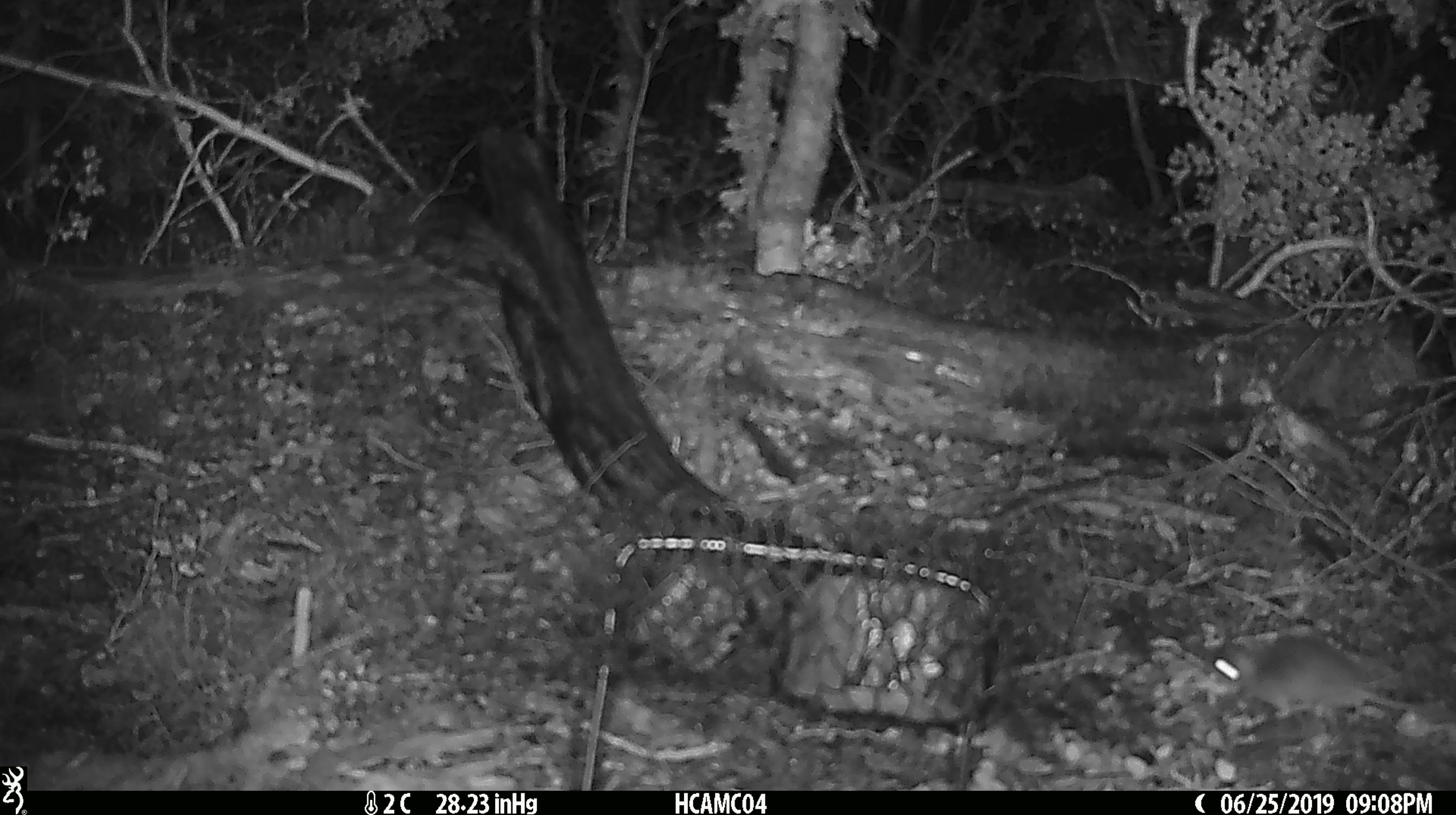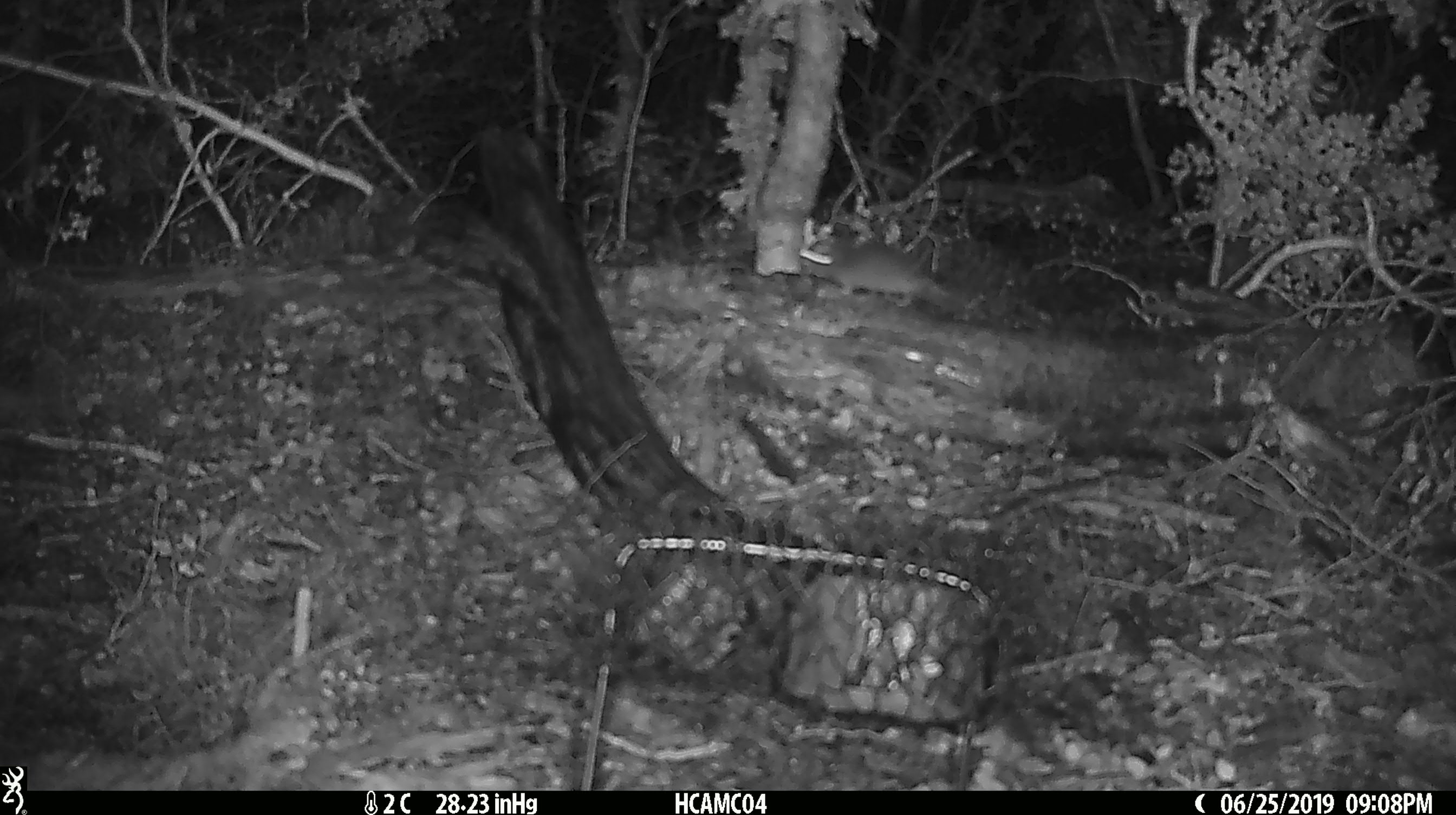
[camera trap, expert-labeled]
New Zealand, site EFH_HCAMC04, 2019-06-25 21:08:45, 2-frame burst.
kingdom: Animalia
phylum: Chordata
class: Mammalia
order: Rodentia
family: Muridae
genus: Mus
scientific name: Mus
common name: mouse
Mouse (Mus).